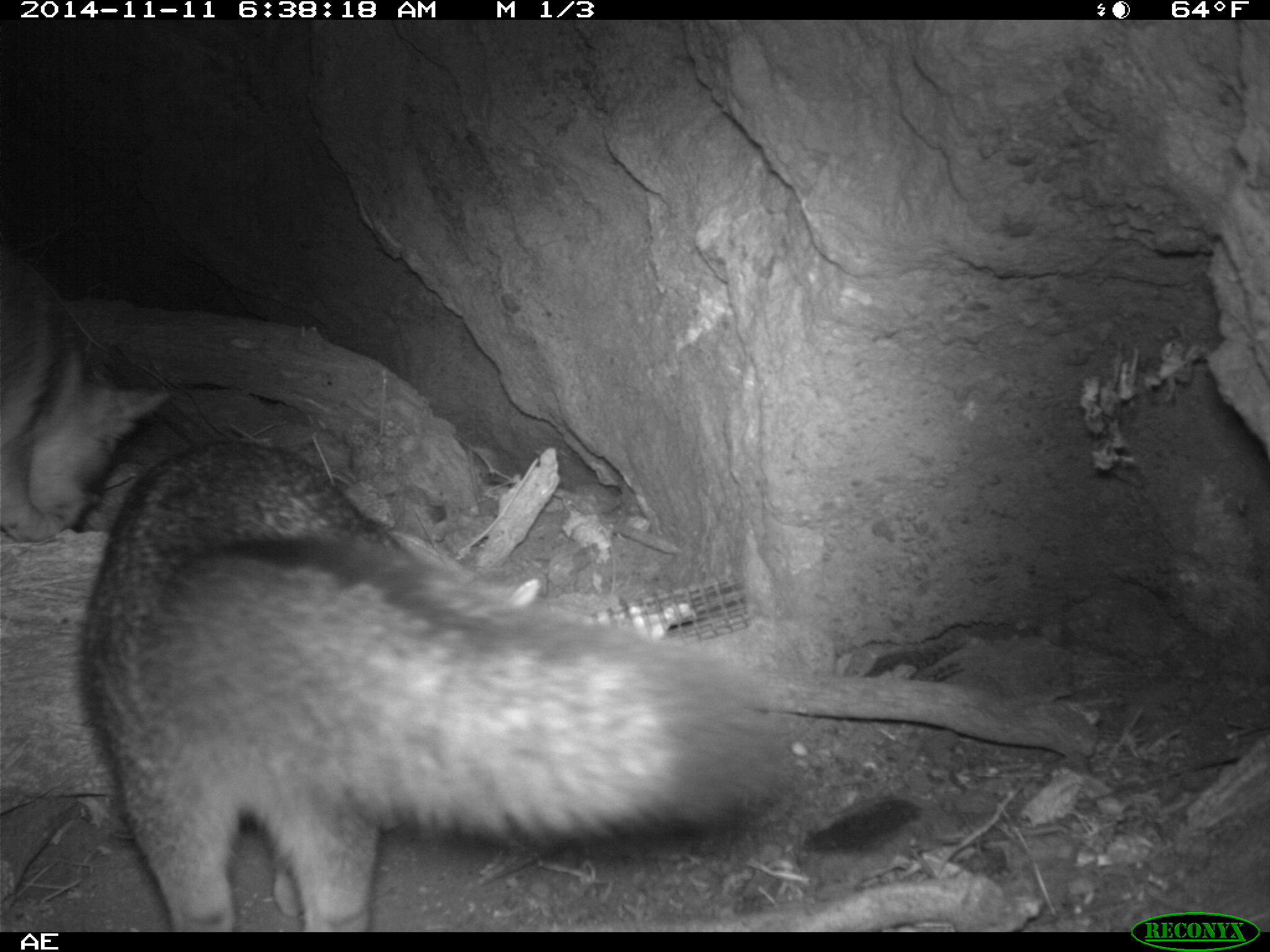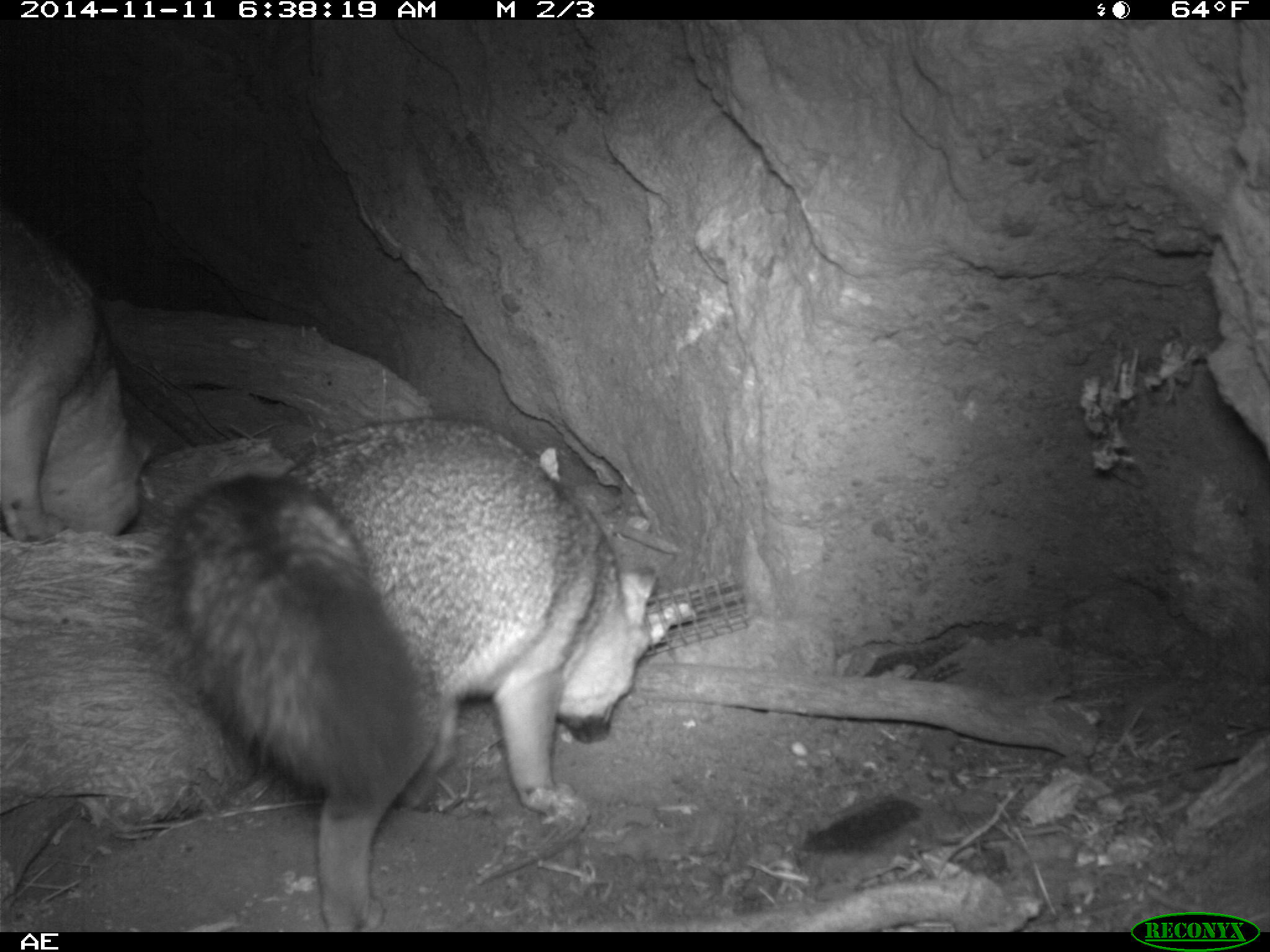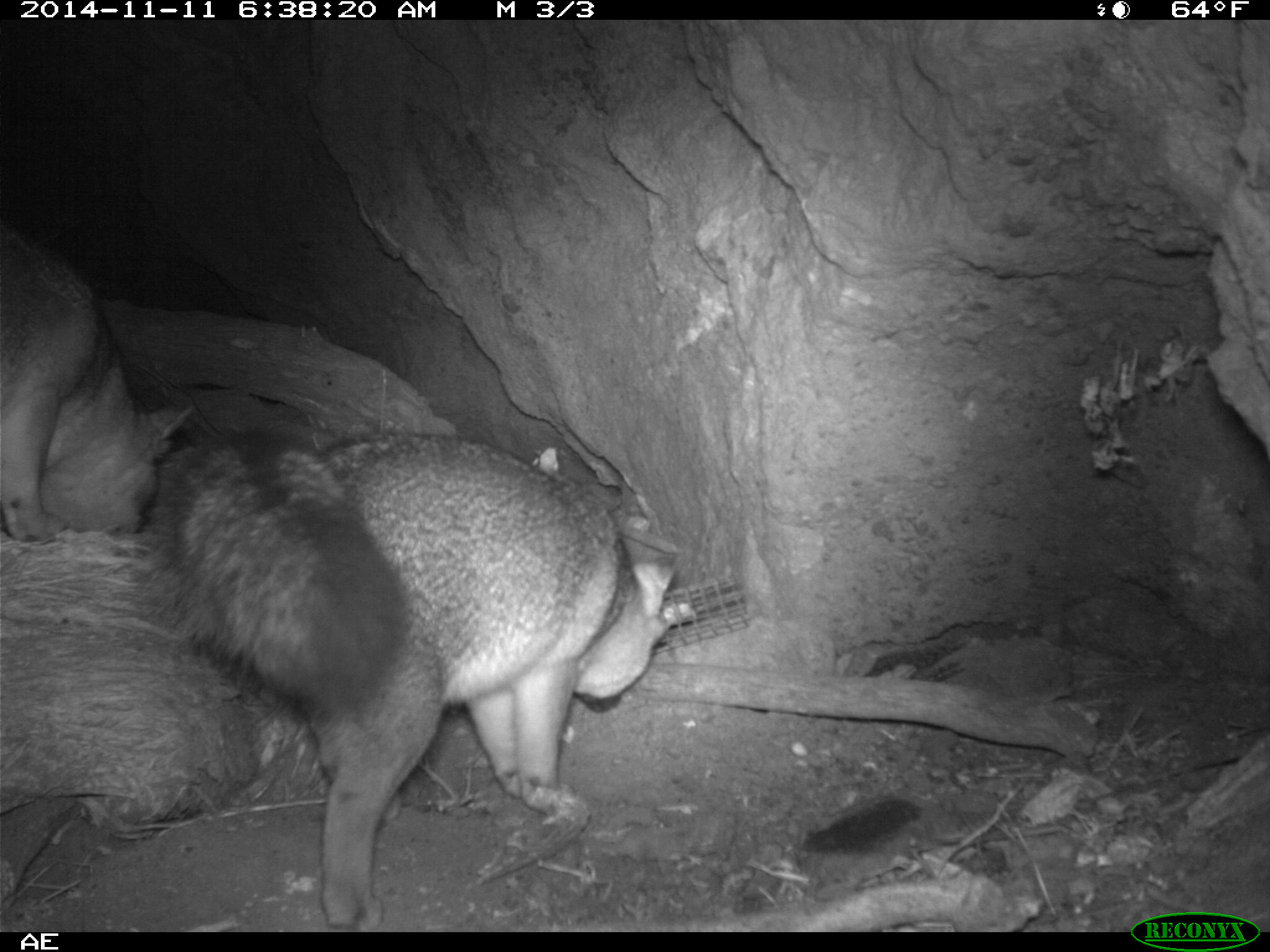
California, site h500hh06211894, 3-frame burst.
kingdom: Animalia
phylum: Chordata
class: Mammalia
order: Carnivora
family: Canidae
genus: Urocyon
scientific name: Urocyon littoralis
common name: island fox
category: fox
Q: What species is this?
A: Fox (island fox) (Urocyon littoralis).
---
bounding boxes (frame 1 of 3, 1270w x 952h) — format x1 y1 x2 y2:
fox: 77 436 797 930; 0 248 171 542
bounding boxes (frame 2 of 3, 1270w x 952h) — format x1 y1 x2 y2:
fox: 153 416 656 932; 0 211 153 545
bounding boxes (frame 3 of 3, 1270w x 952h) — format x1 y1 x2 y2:
fox: 156 421 677 935; 0 225 194 544